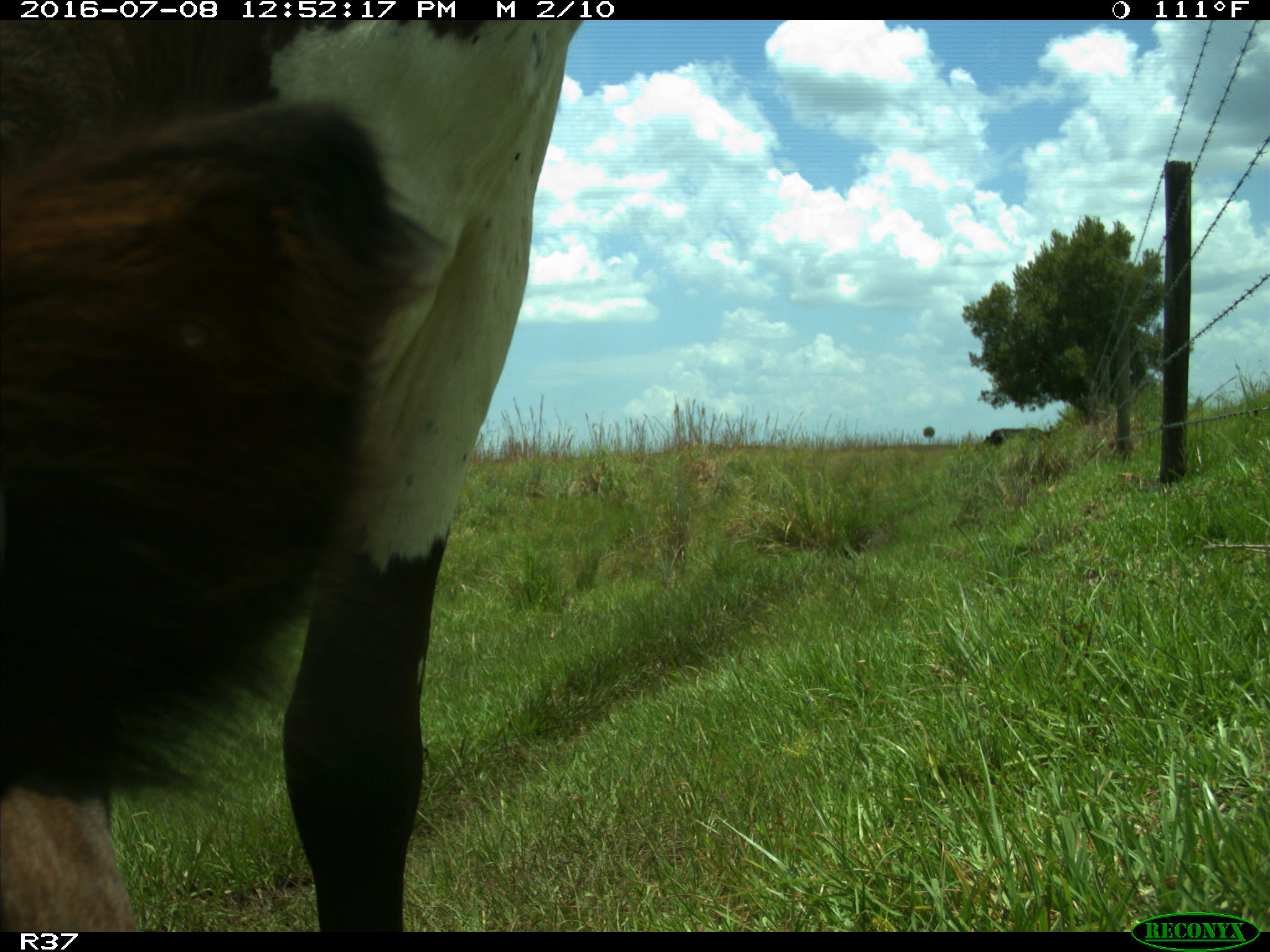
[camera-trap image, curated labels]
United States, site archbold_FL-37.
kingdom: Animalia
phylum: Chordata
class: Mammalia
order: Artiodactyla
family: Bovidae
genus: Bos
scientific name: Bos taurus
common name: domestic cow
Bos taurus (domestic cow).